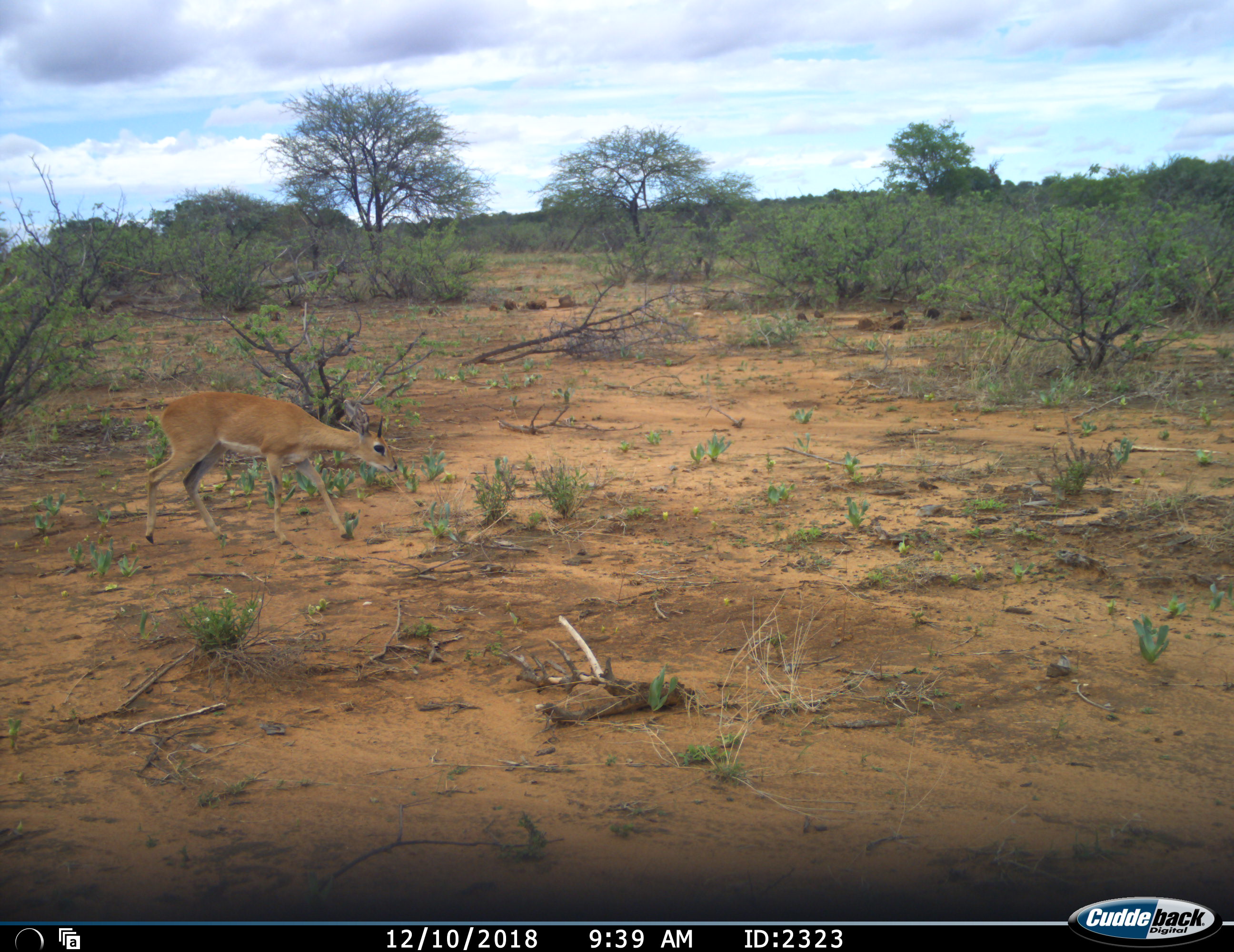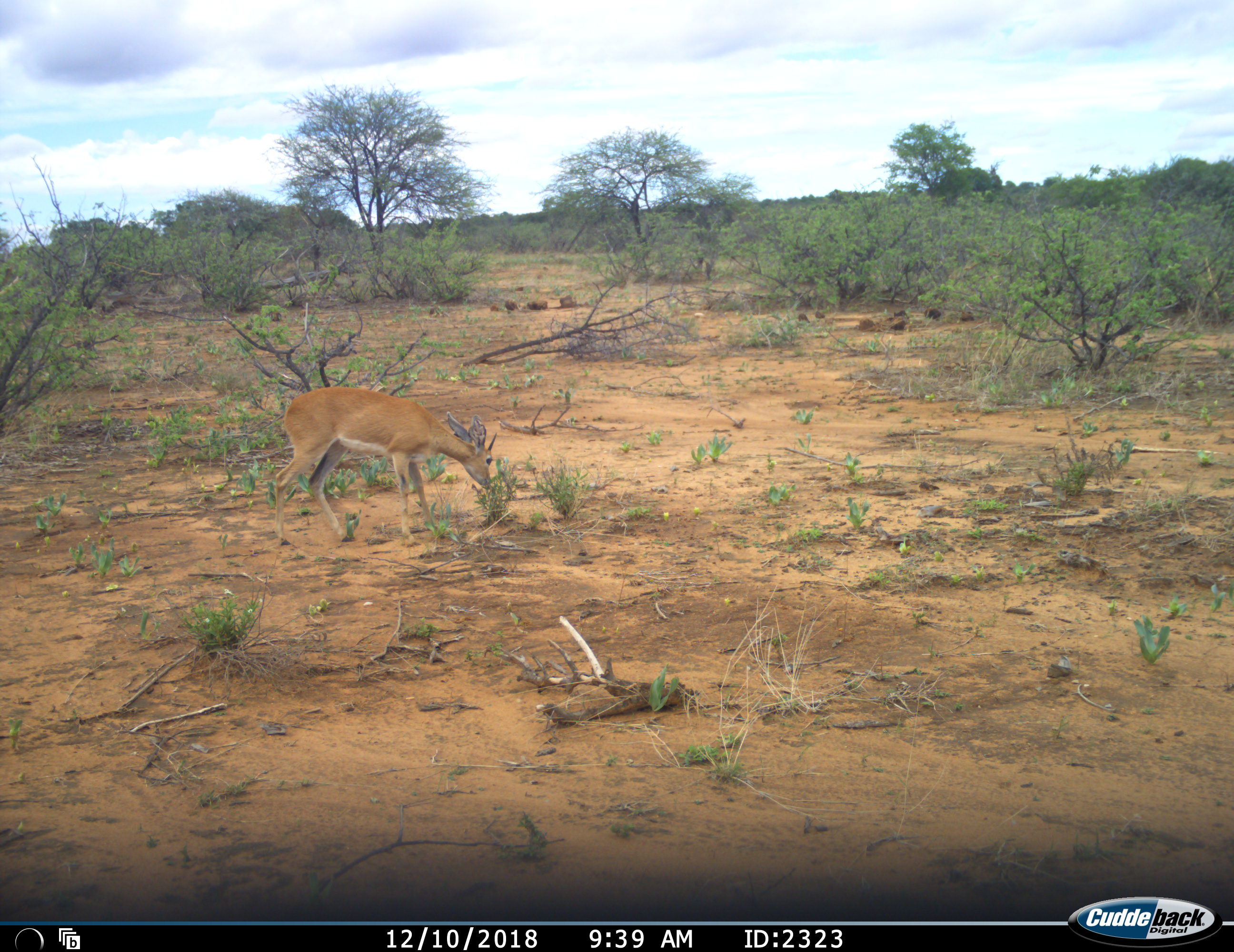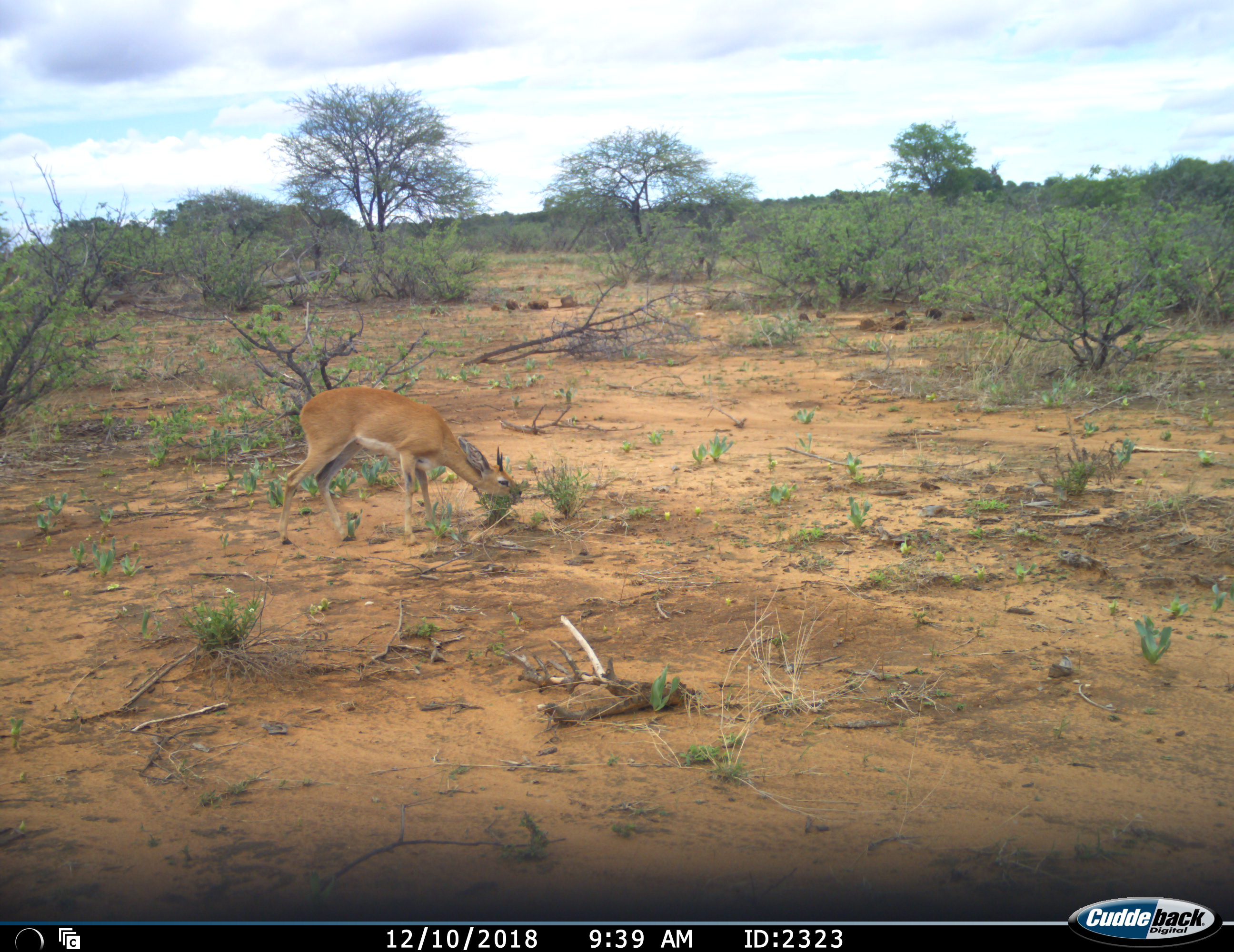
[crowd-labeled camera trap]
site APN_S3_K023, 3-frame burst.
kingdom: Animalia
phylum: Chordata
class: Mammalia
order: Artiodactyla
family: Bovidae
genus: Raphicerus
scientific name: Raphicerus campestris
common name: steenbok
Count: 1.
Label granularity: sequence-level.